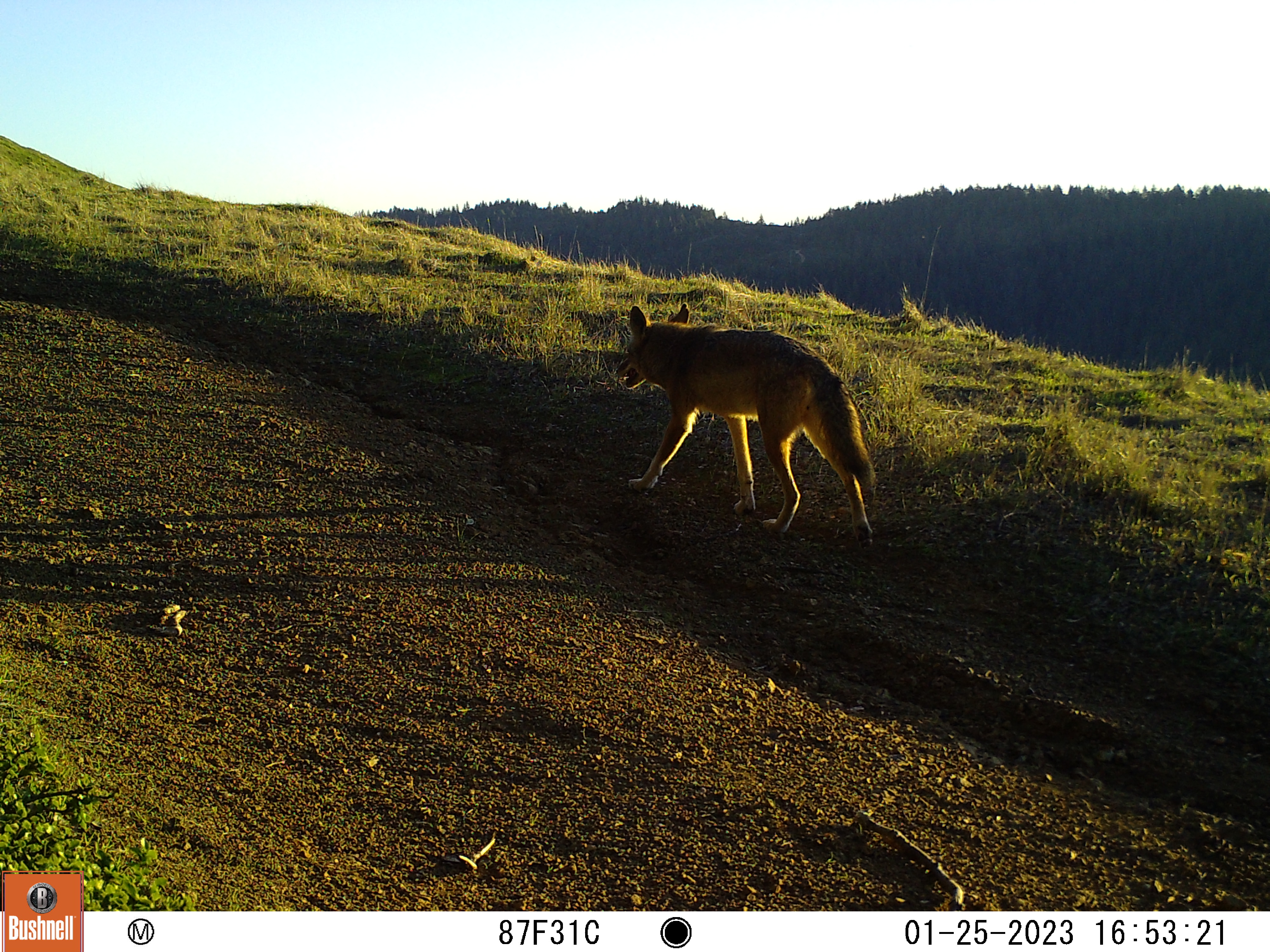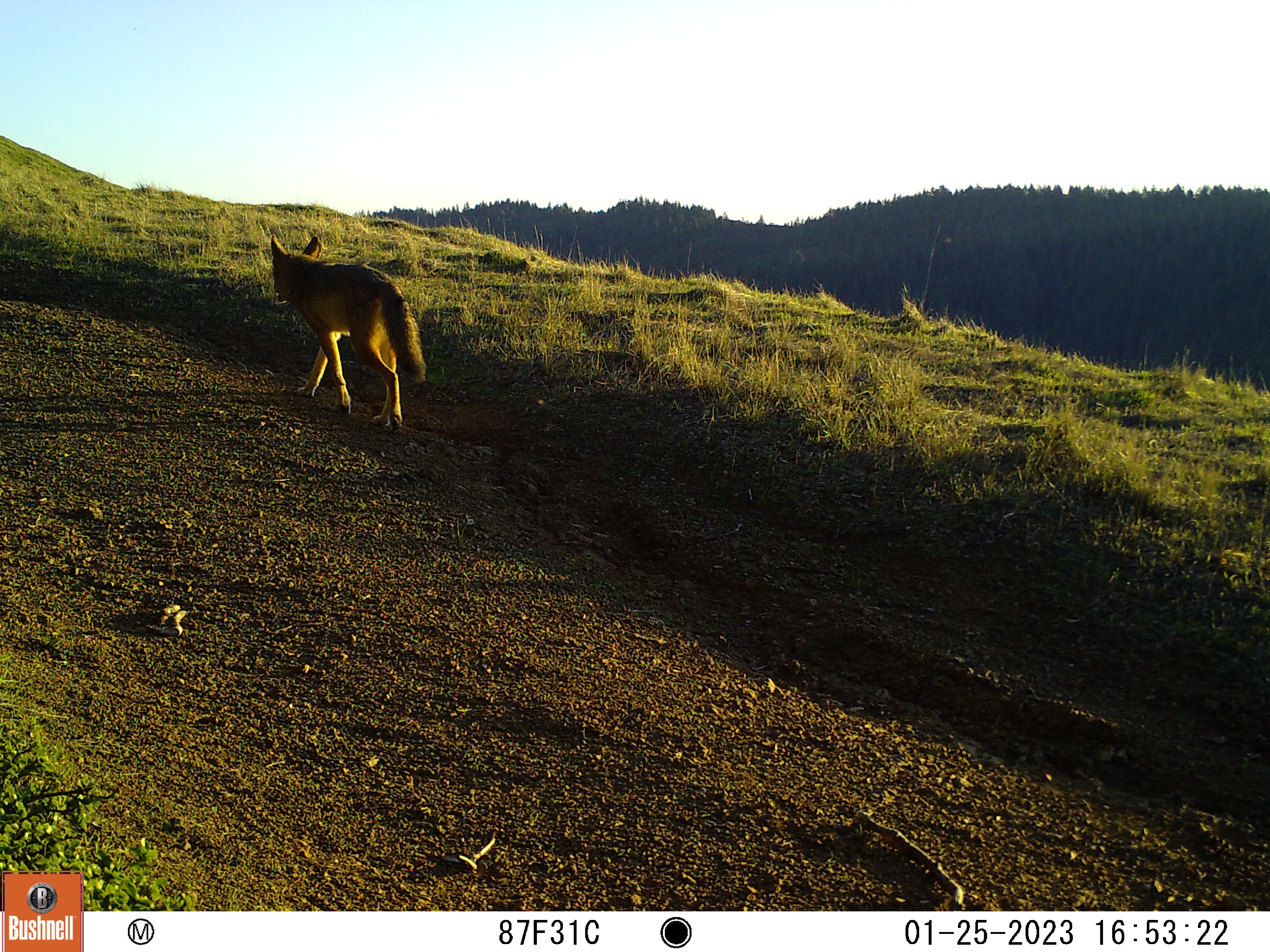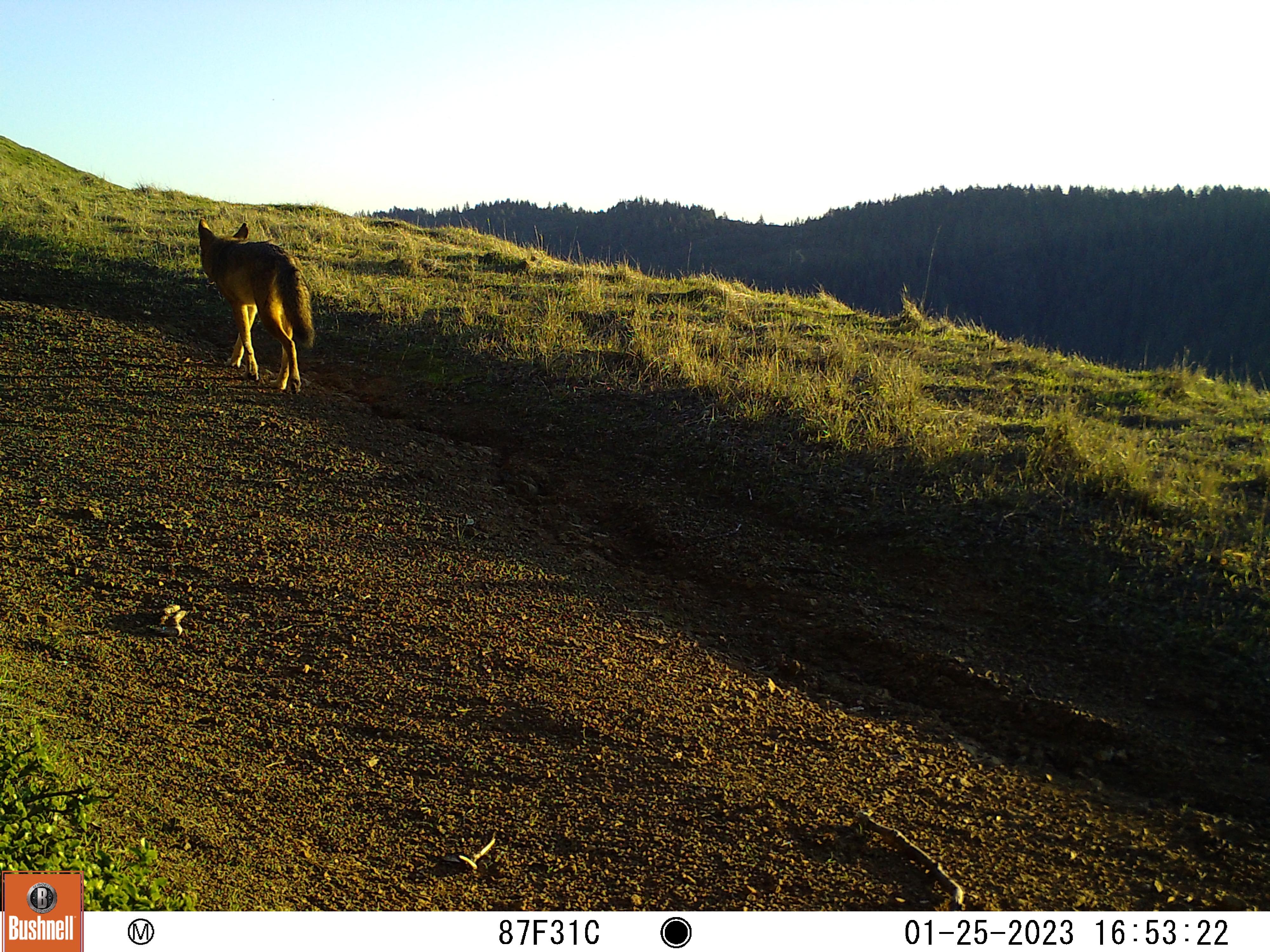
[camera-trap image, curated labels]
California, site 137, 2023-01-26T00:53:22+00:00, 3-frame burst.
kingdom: Animalia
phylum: Chordata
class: Mammalia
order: Carnivora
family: Canidae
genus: Canis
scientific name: Canis latrans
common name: coyote